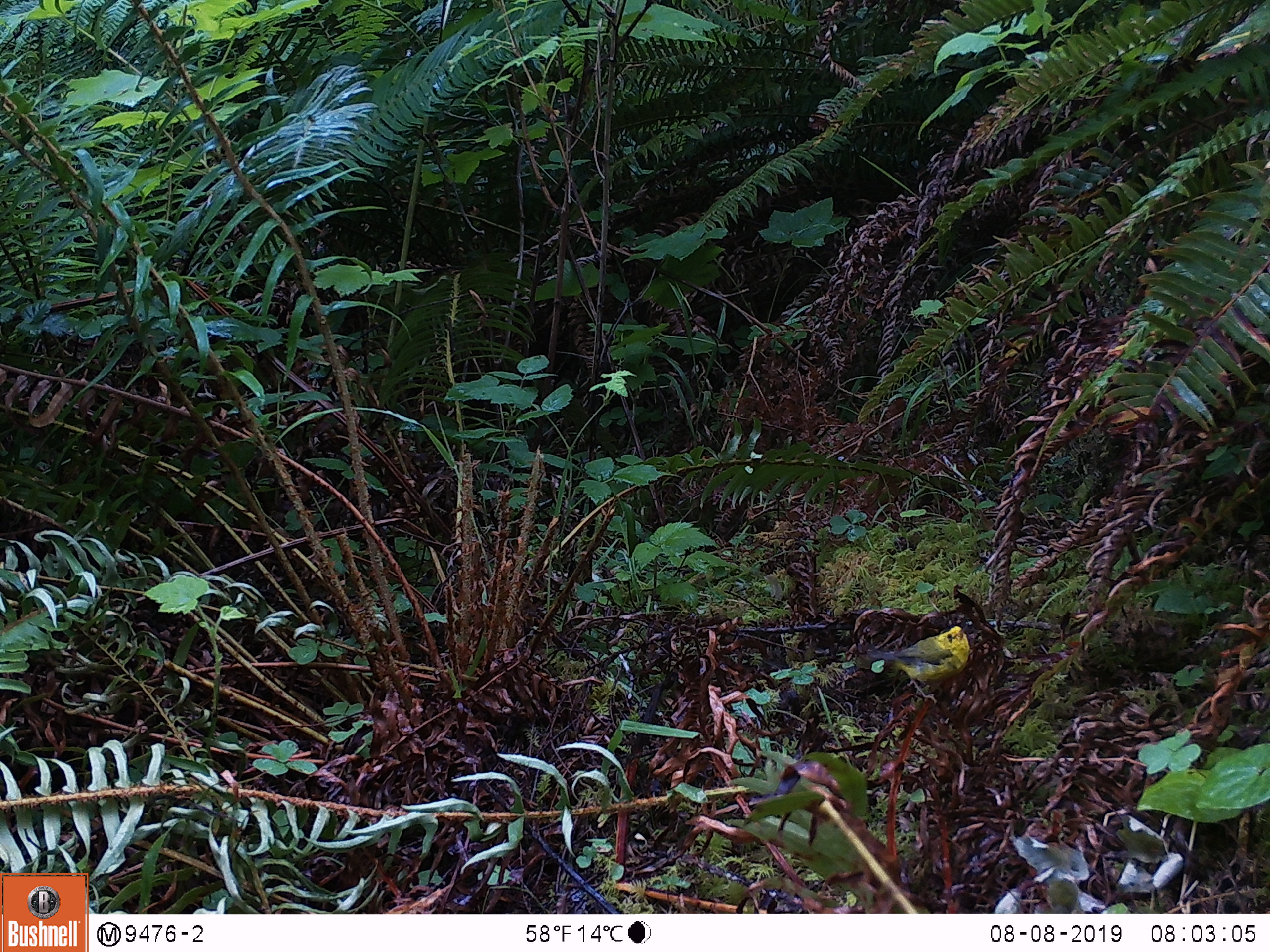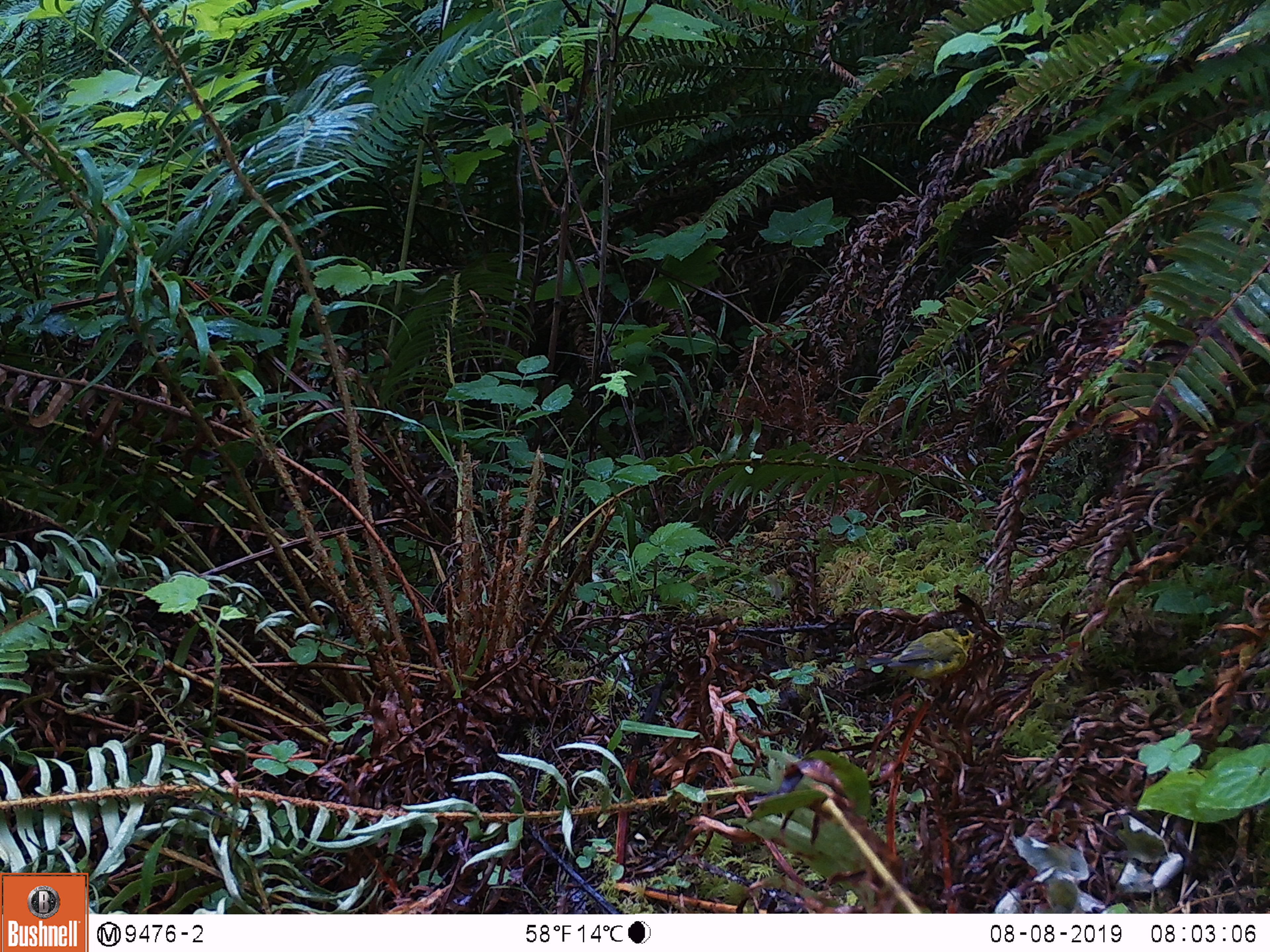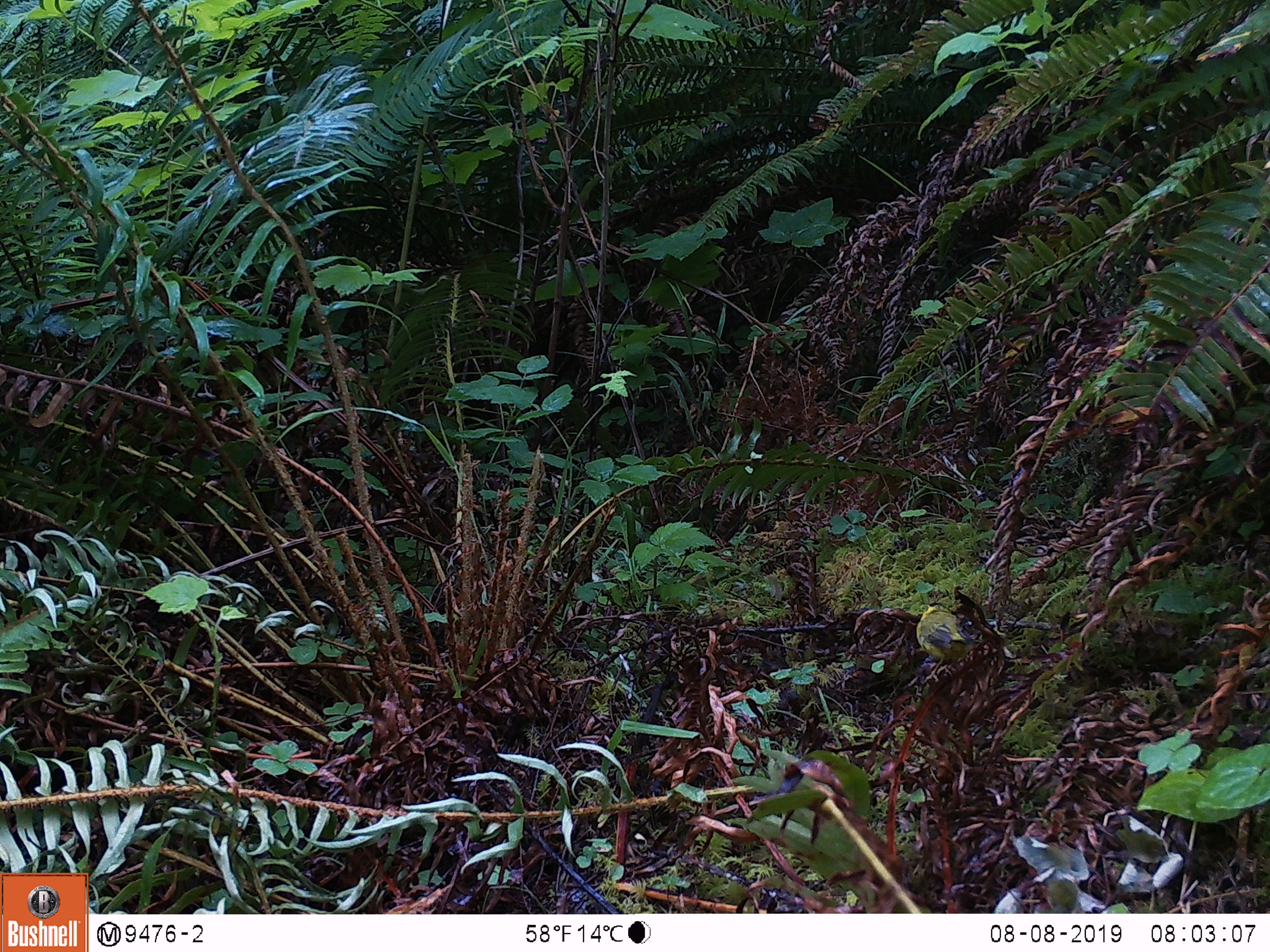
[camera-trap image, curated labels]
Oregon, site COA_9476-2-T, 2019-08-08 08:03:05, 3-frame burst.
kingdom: Animalia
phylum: Chordata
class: Aves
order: Passeriformes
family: Parulidae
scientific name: Parulidae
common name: new world warblers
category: parulidae family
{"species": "parulidae family (new world warblers) (Parulidae)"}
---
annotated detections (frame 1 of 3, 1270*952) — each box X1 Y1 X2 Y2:
parulidae family: 845 617 990 712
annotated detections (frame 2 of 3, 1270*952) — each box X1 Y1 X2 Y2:
parulidae family: 844 610 998 711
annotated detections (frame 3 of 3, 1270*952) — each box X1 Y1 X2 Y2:
parulidae family: 901 589 990 697